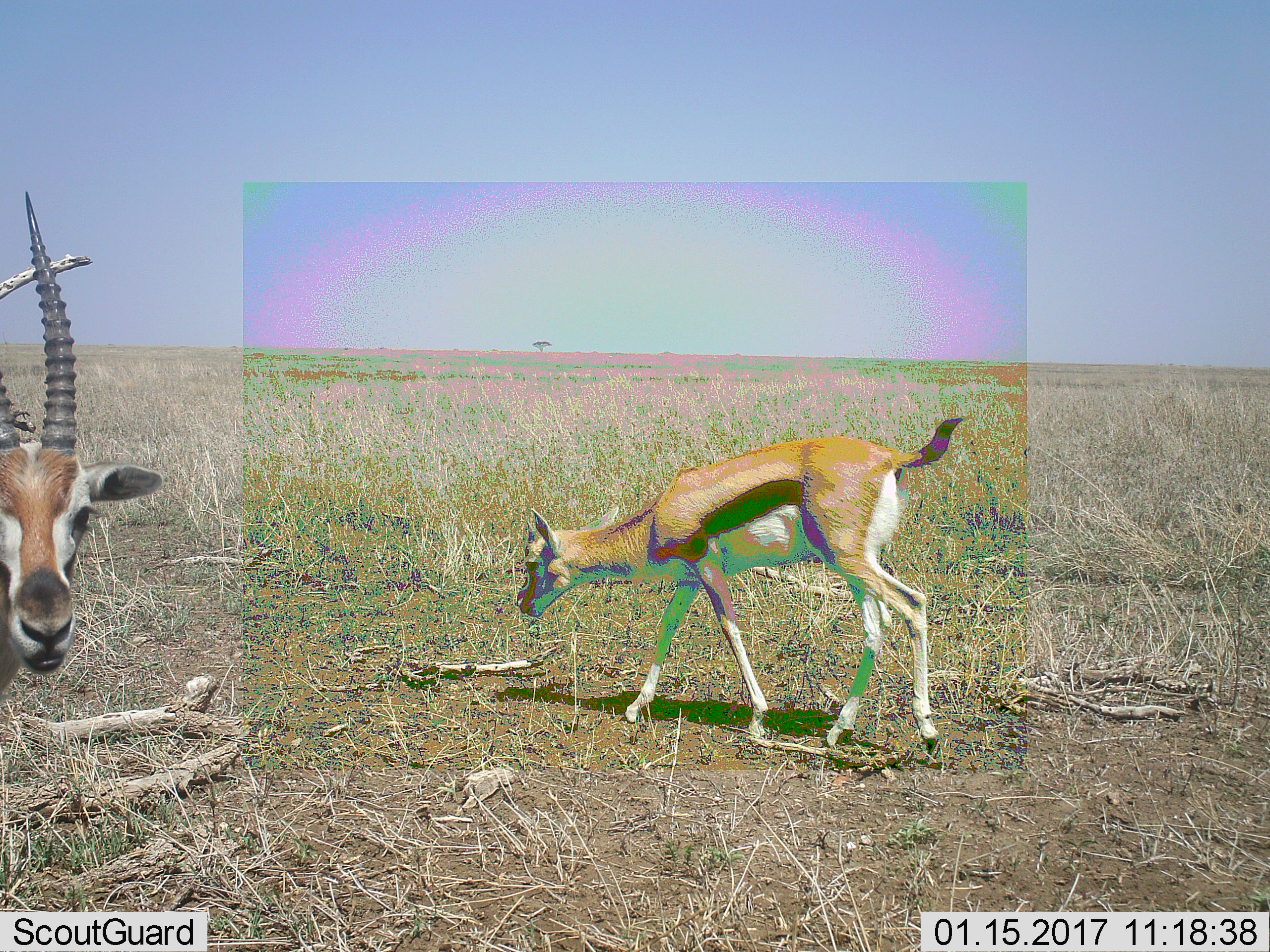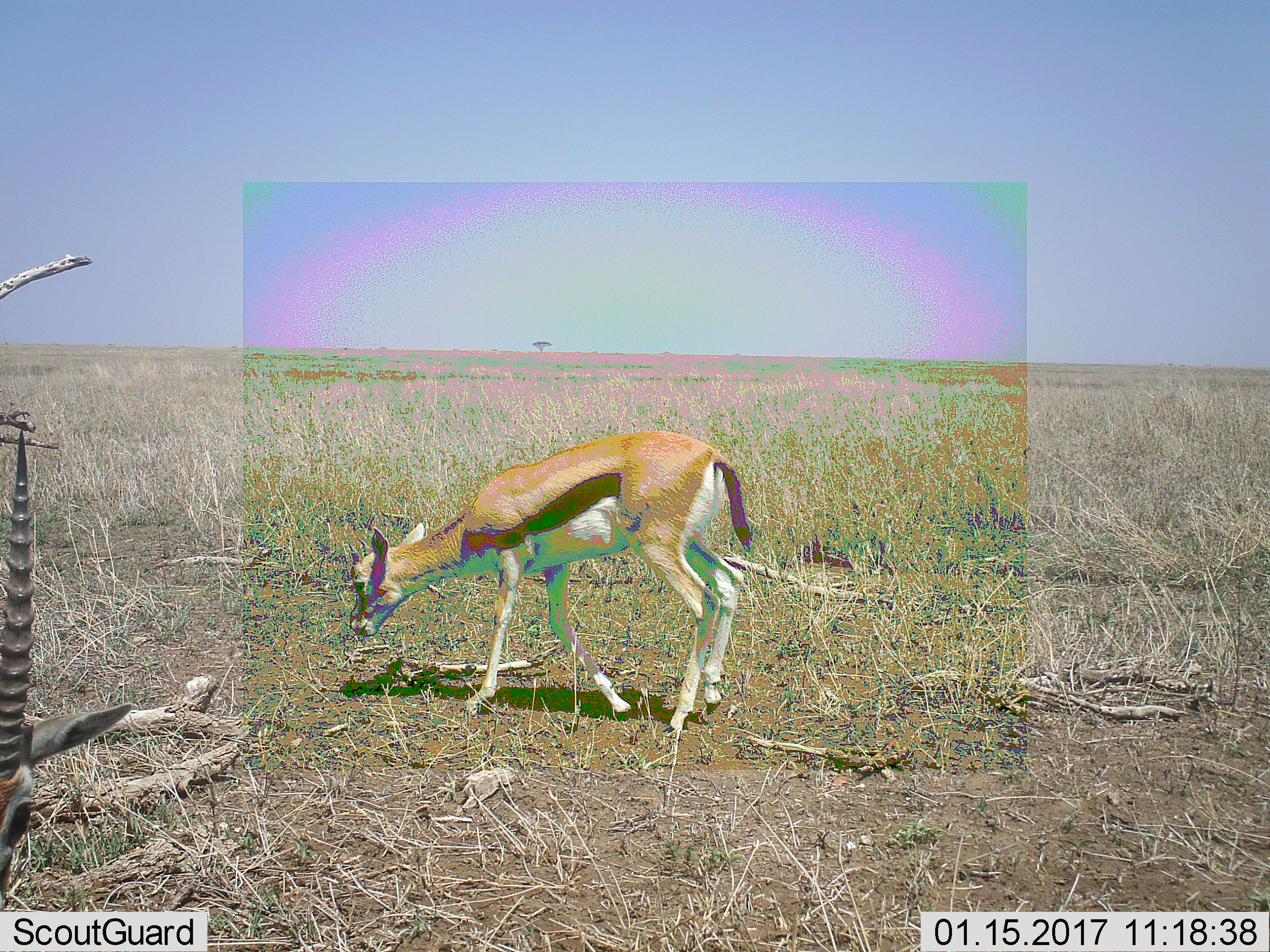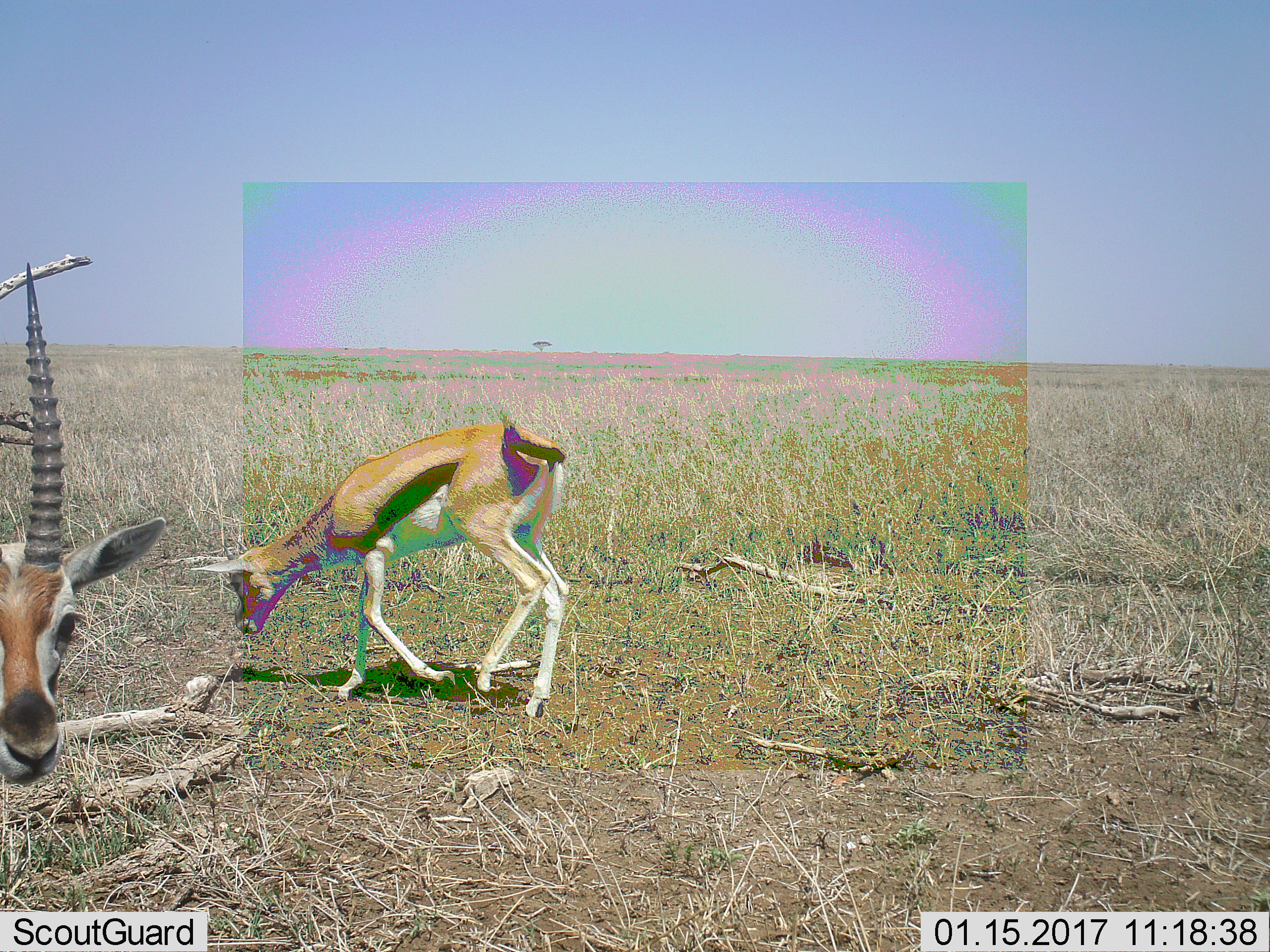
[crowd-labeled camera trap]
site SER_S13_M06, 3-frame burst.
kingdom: Animalia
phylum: Chordata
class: Mammalia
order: Artiodactyla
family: Bovidae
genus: Eudorcas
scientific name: Eudorcas thomsonii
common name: thomson's gazelle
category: gazellethomsons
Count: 2.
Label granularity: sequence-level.